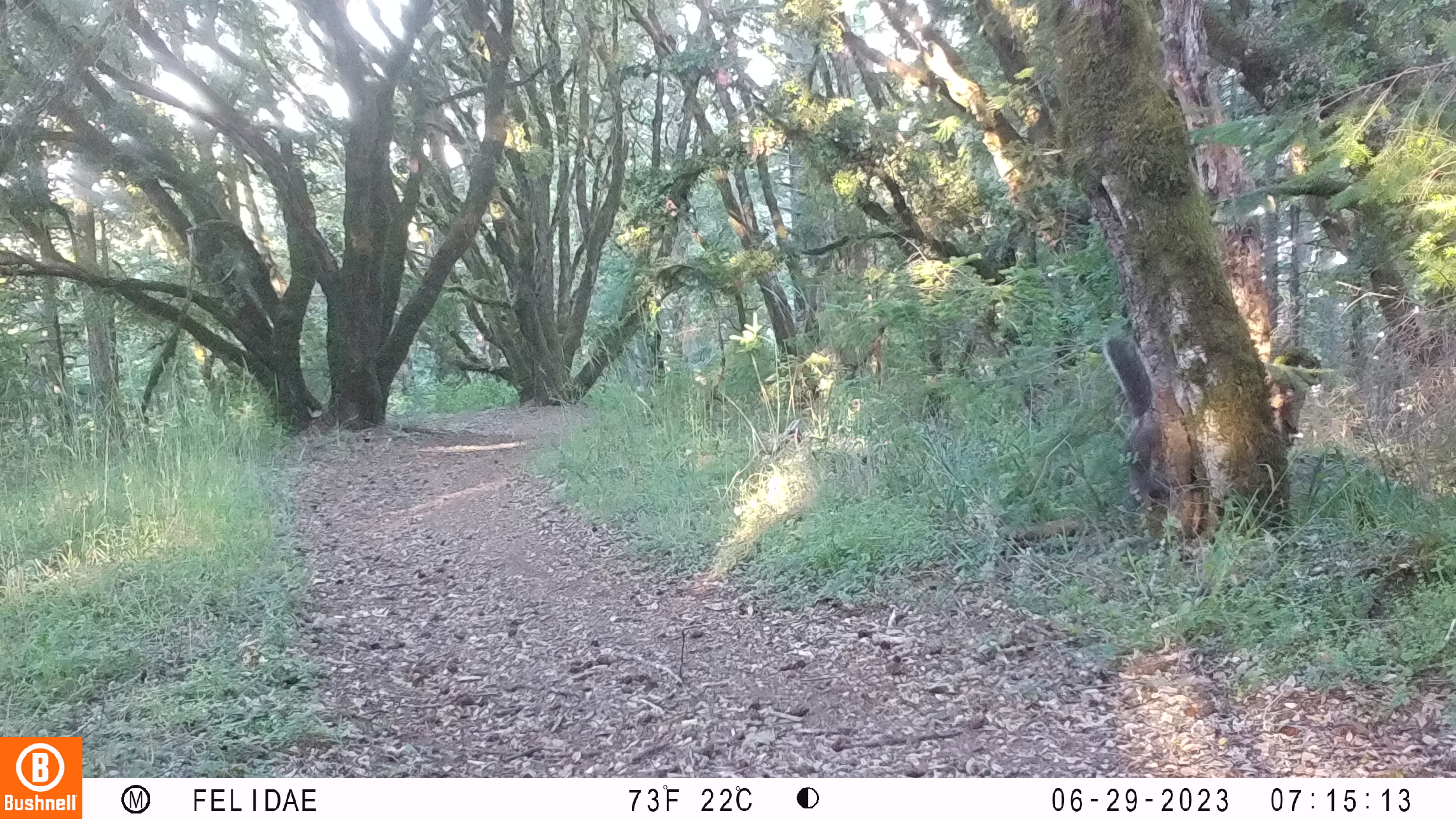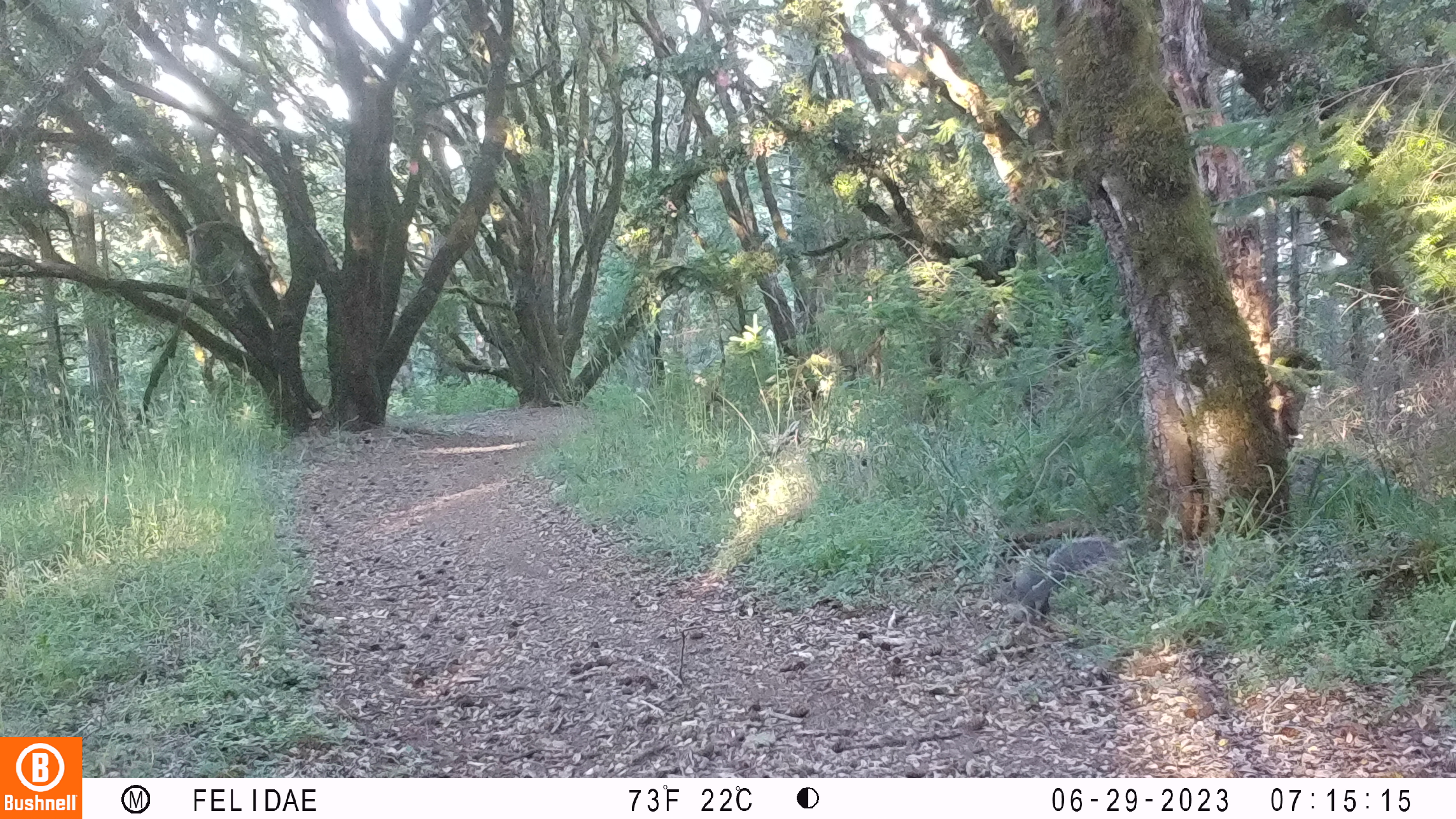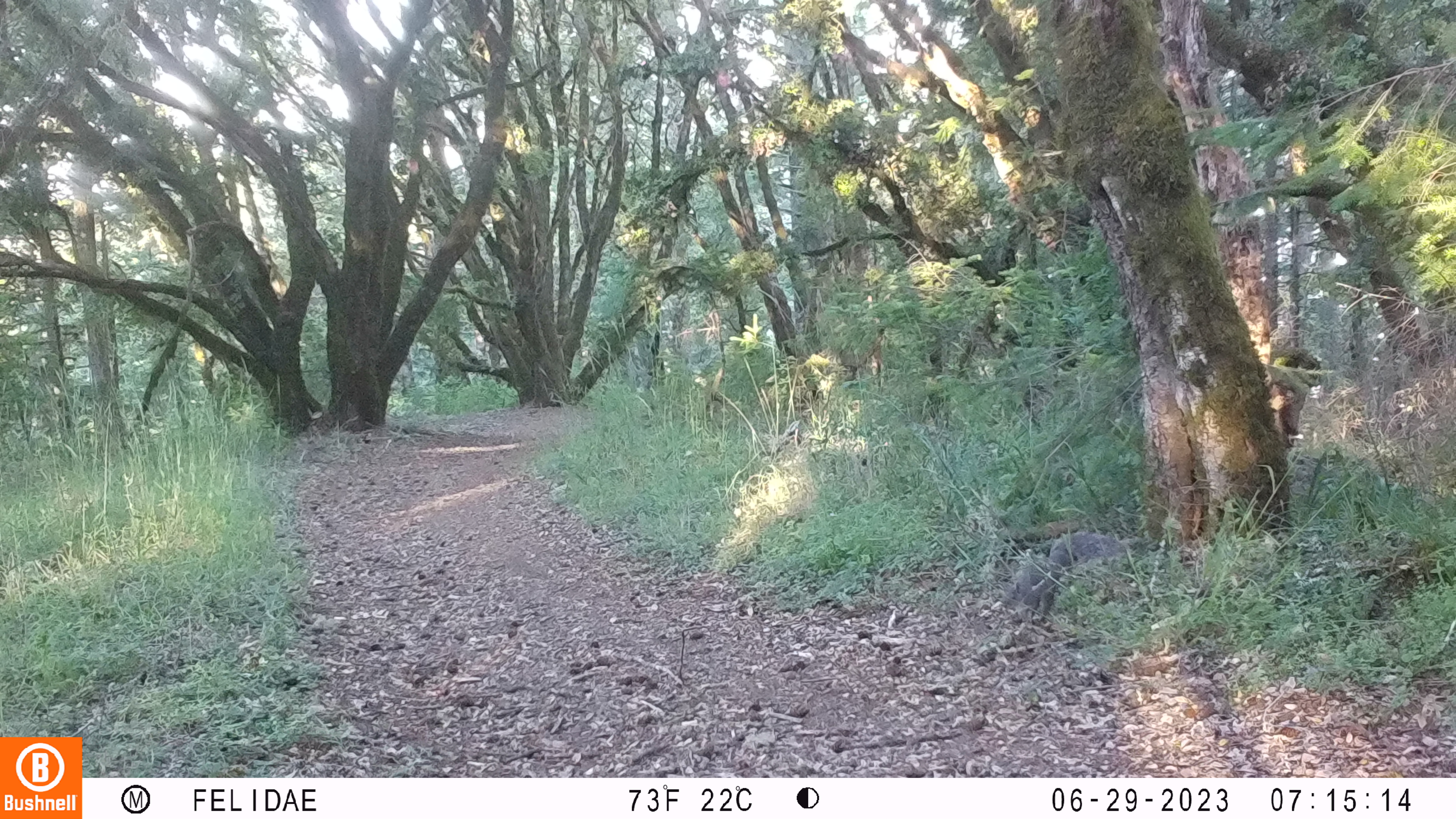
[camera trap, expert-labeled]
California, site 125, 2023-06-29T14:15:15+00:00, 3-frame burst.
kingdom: Animalia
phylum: Chordata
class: Mammalia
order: Rodentia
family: Sciuridae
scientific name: Sciuridae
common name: squirrel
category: unknown squirrel